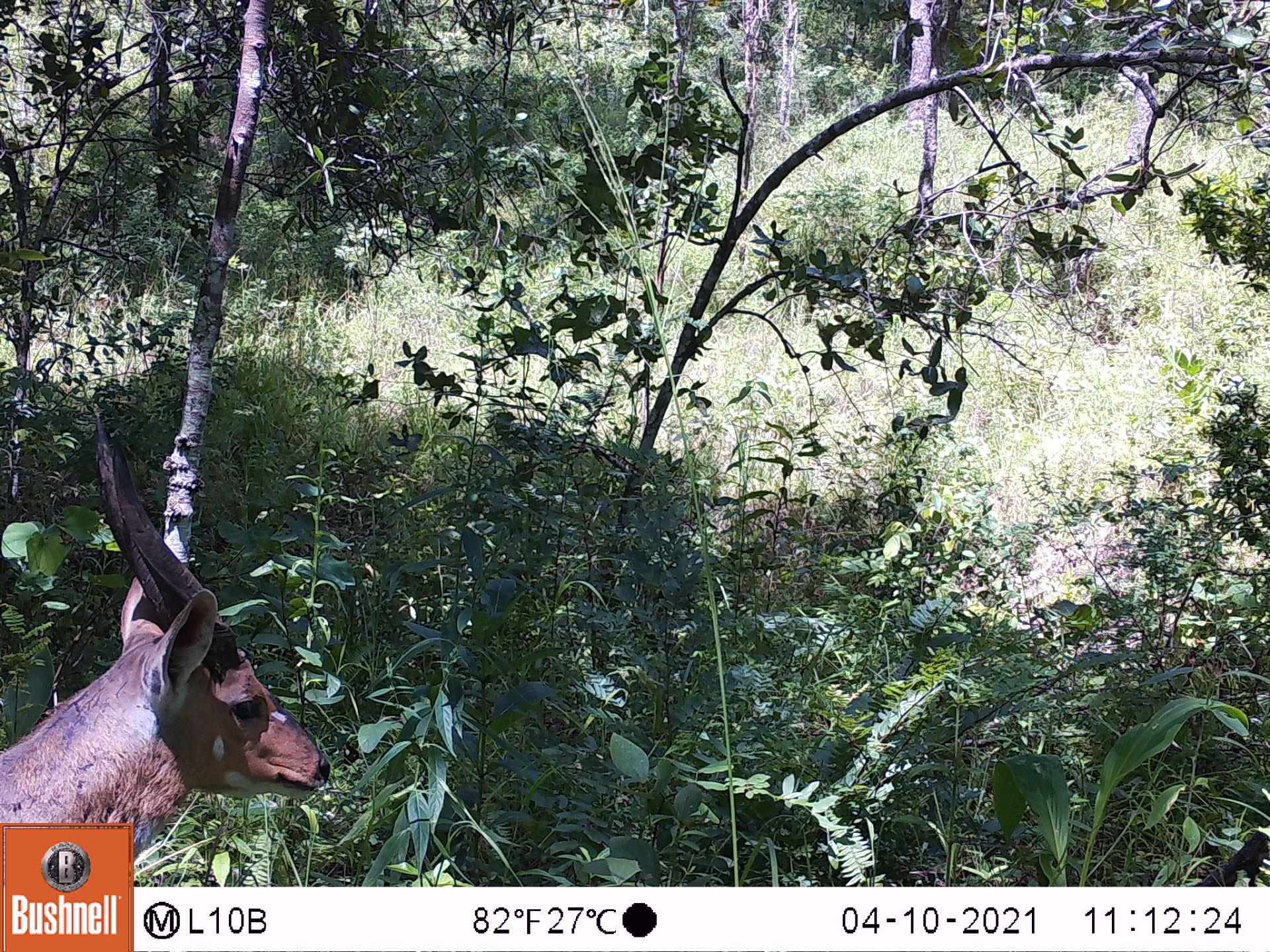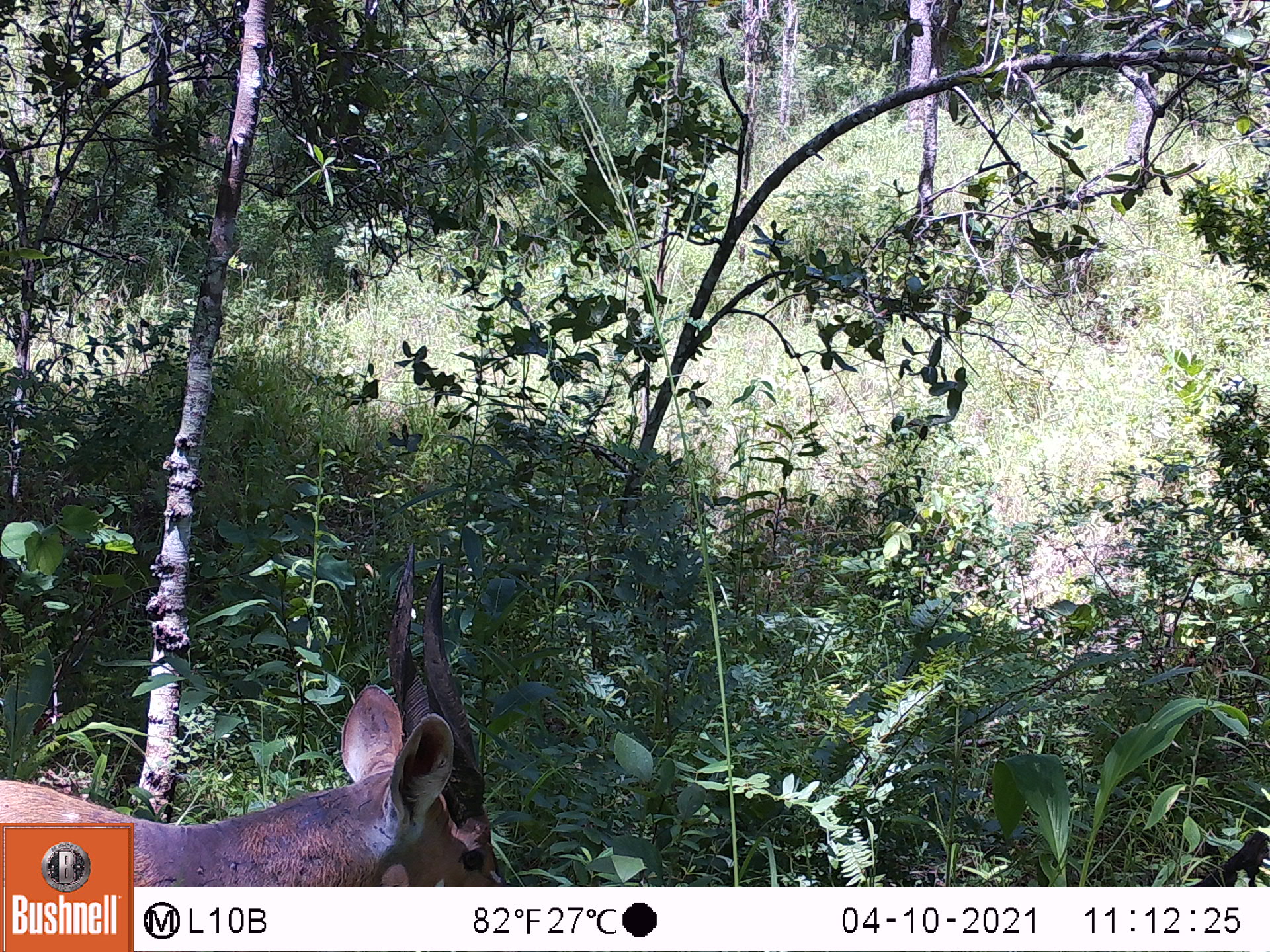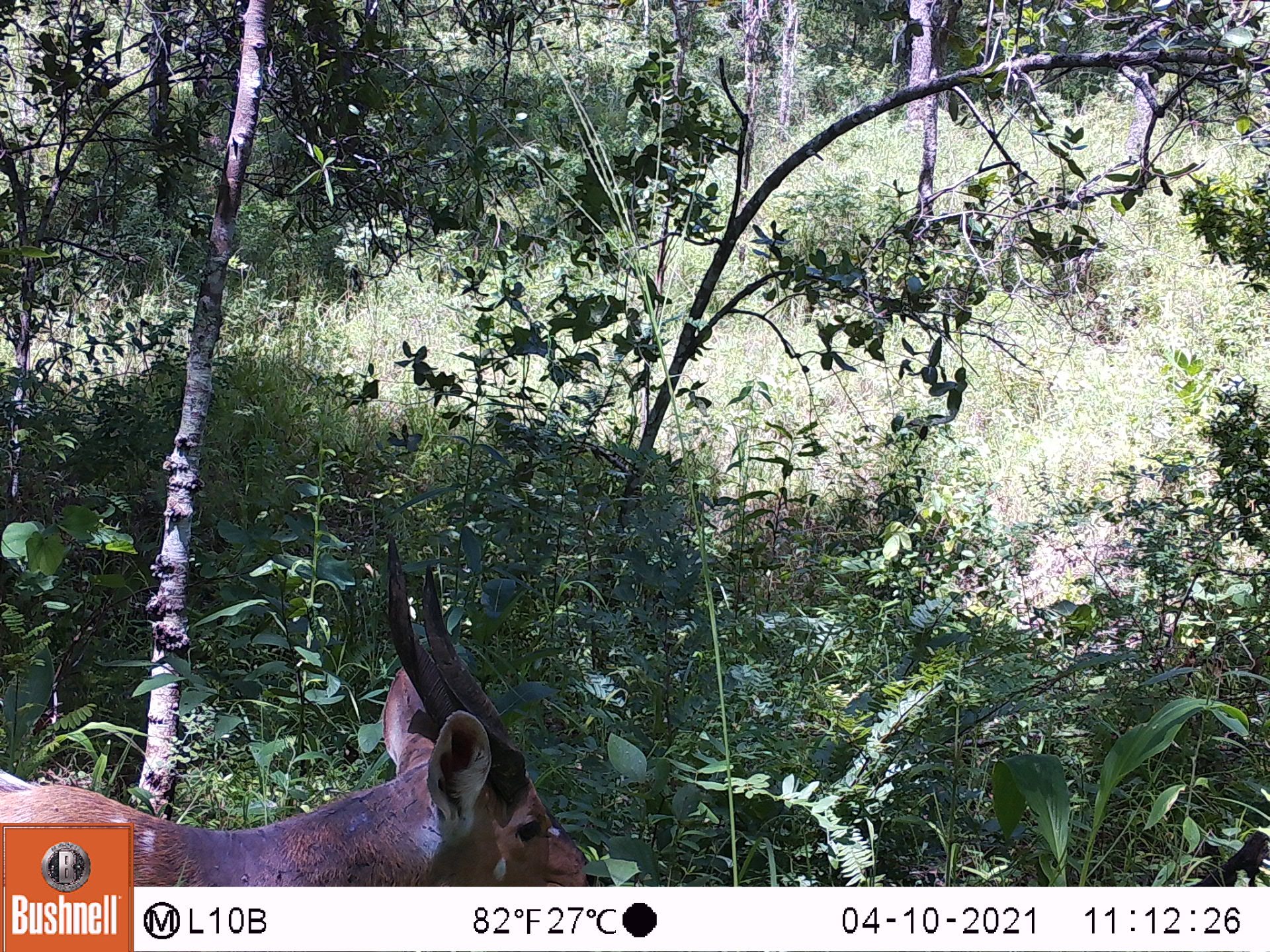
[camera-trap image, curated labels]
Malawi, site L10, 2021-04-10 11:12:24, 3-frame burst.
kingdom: Animalia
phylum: Chordata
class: Mammalia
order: Artiodactyla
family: Bovidae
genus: Tragelaphus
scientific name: Tragelaphus sylvaticus sylvaticus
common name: cape bushbuck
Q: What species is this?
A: Cape bushbuck (Tragelaphus sylvaticus sylvaticus).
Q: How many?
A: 1.